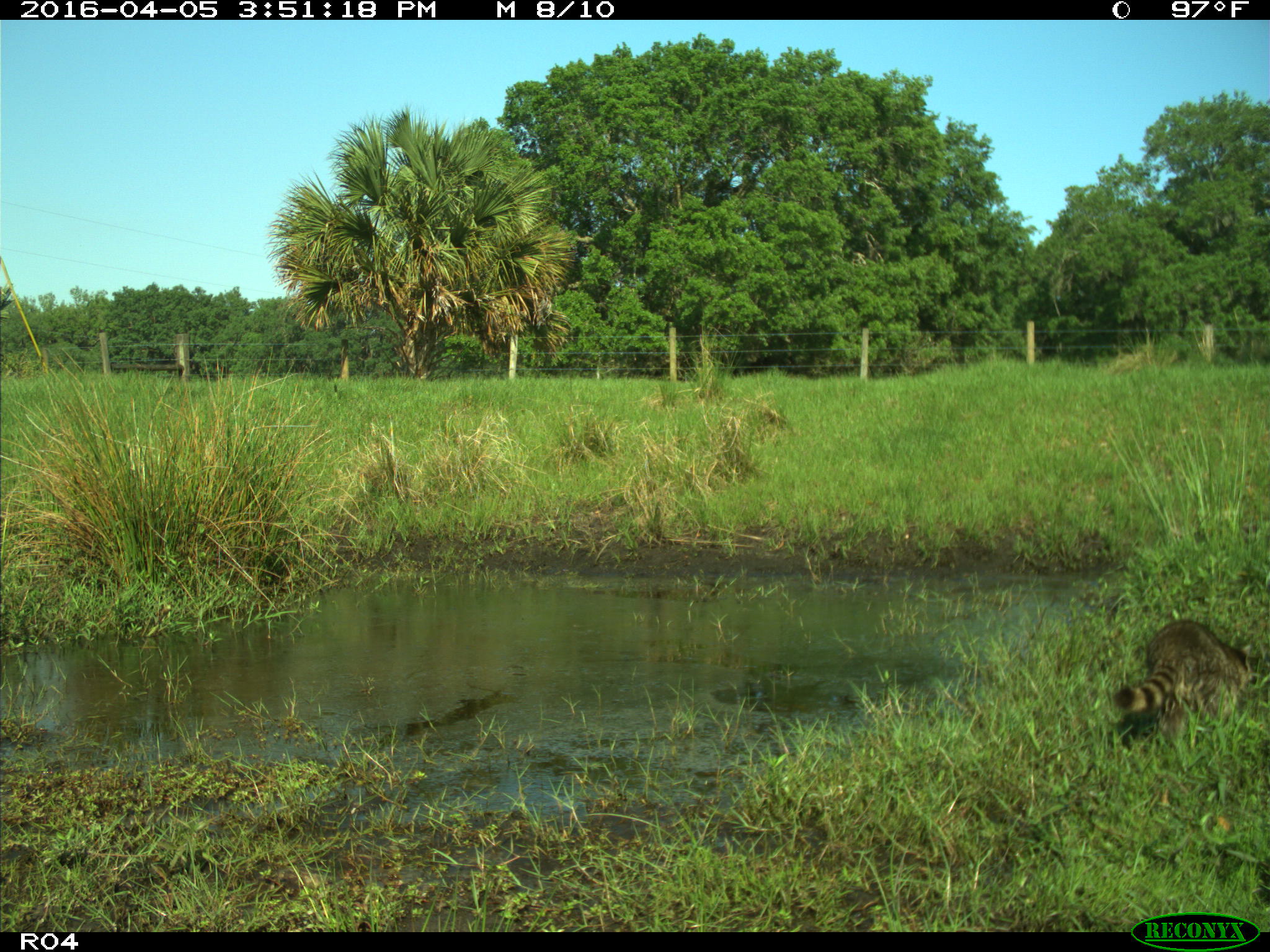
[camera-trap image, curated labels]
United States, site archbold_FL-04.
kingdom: Animalia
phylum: Chordata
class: Mammalia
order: Carnivora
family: Procyonidae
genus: Procyon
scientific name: Procyon lotor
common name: common raccoon